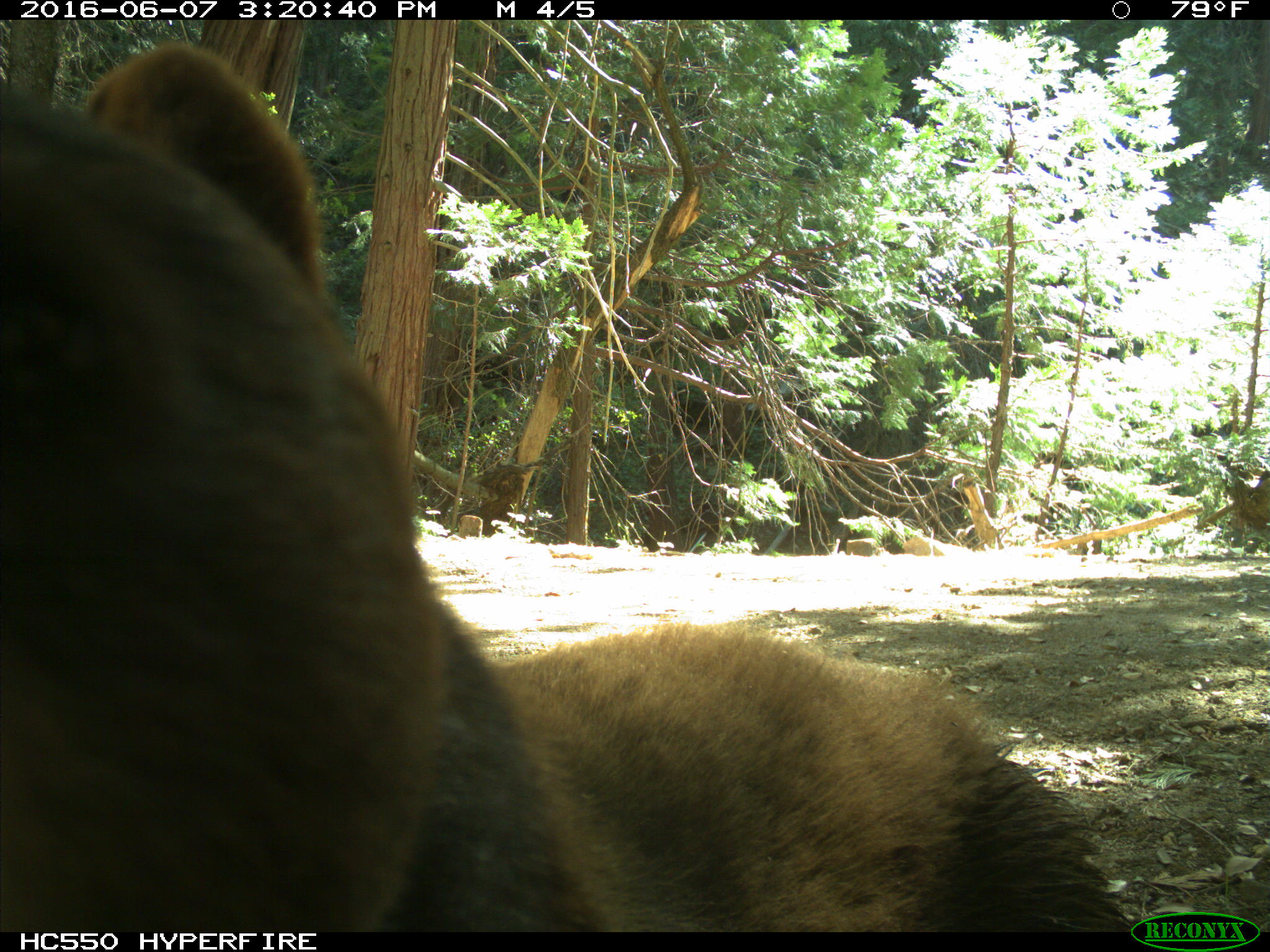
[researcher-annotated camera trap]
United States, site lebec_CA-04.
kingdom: Animalia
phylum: Chordata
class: Mammalia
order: Carnivora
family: Ursidae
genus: Ursus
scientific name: Ursus americanus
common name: american black bear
Ursus americanus (american black bear).